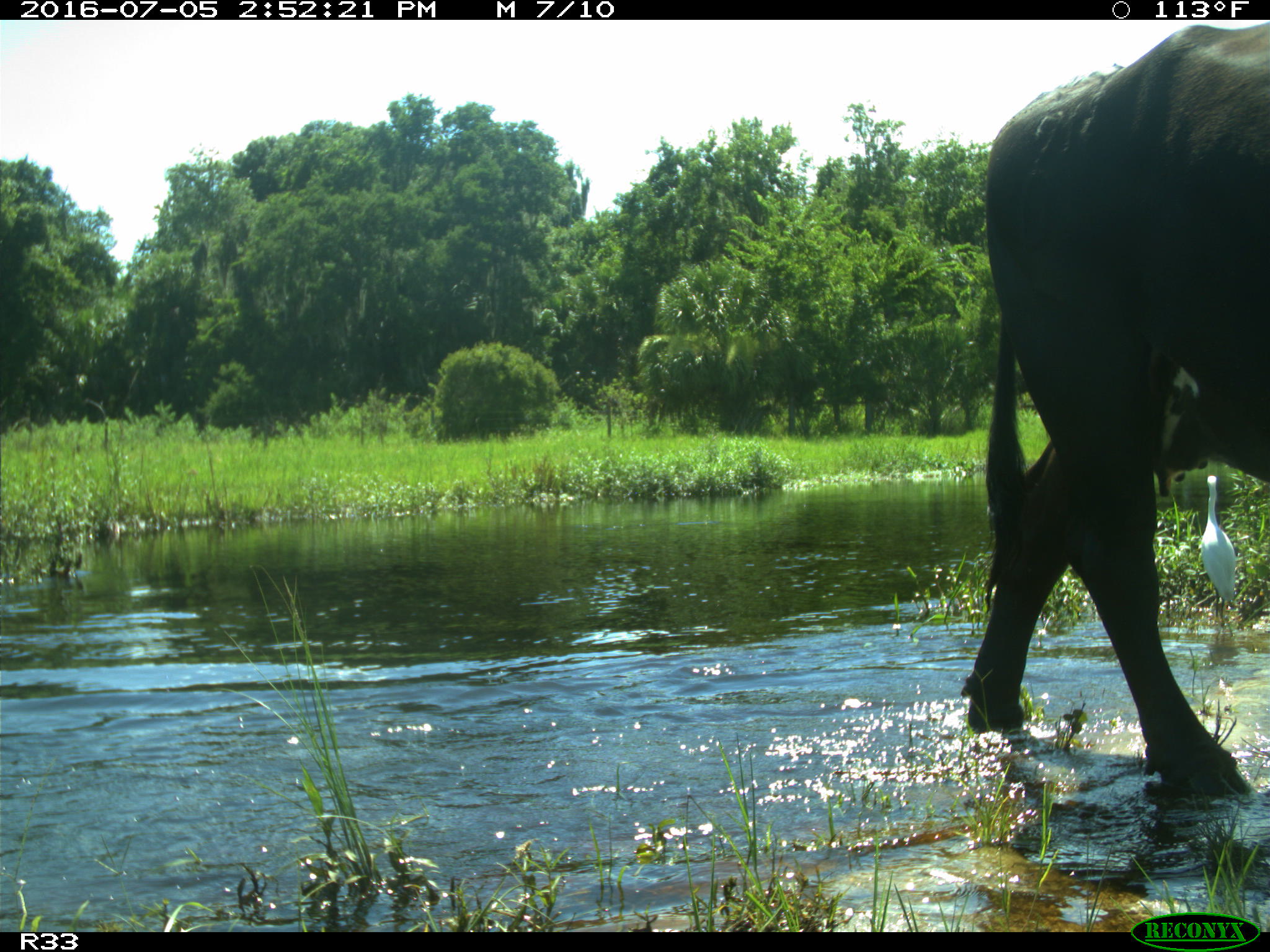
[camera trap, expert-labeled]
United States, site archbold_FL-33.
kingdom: Animalia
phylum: Chordata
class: Mammalia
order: Artiodactyla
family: Bovidae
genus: Bos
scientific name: Bos taurus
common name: domestic cow